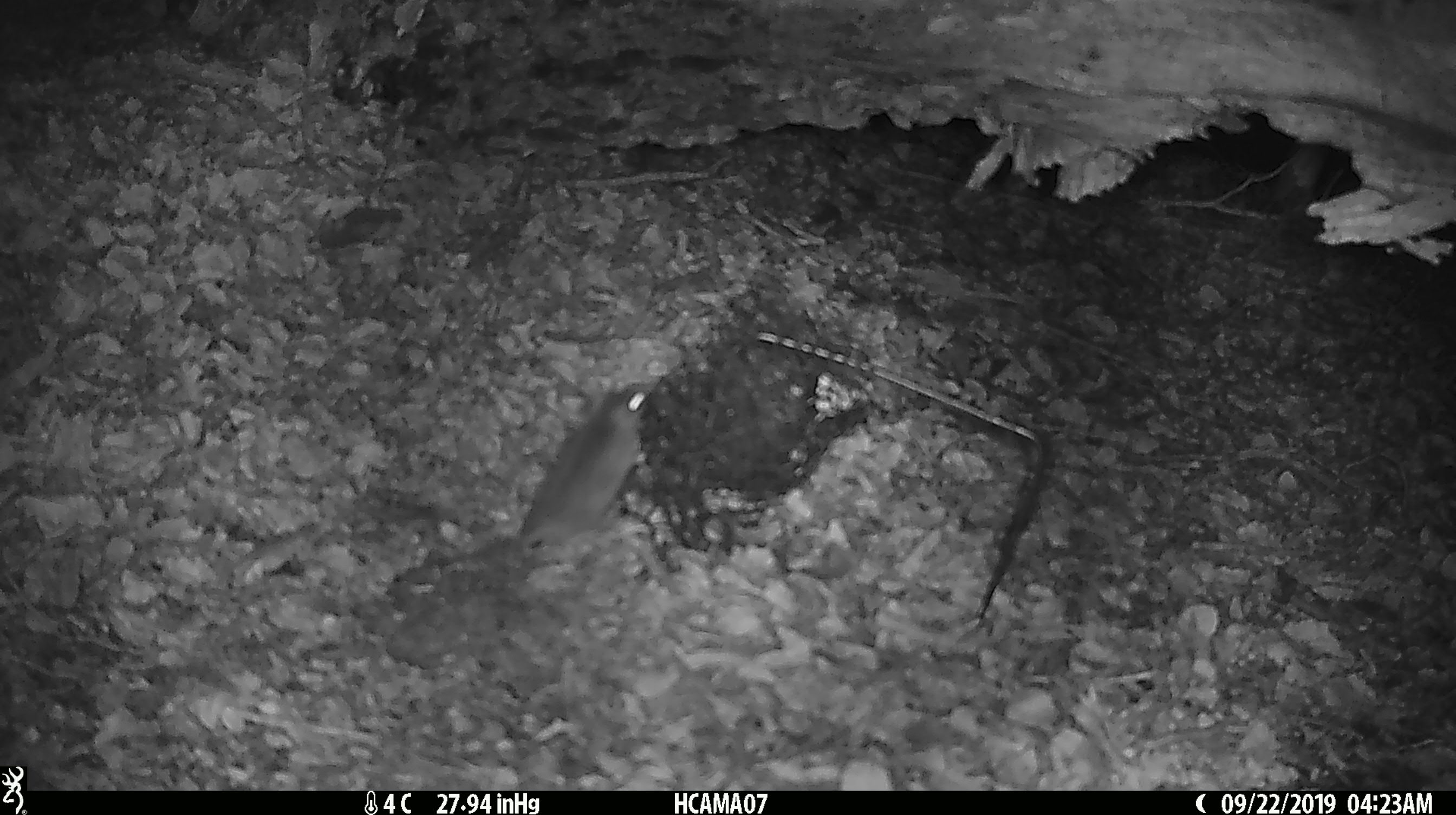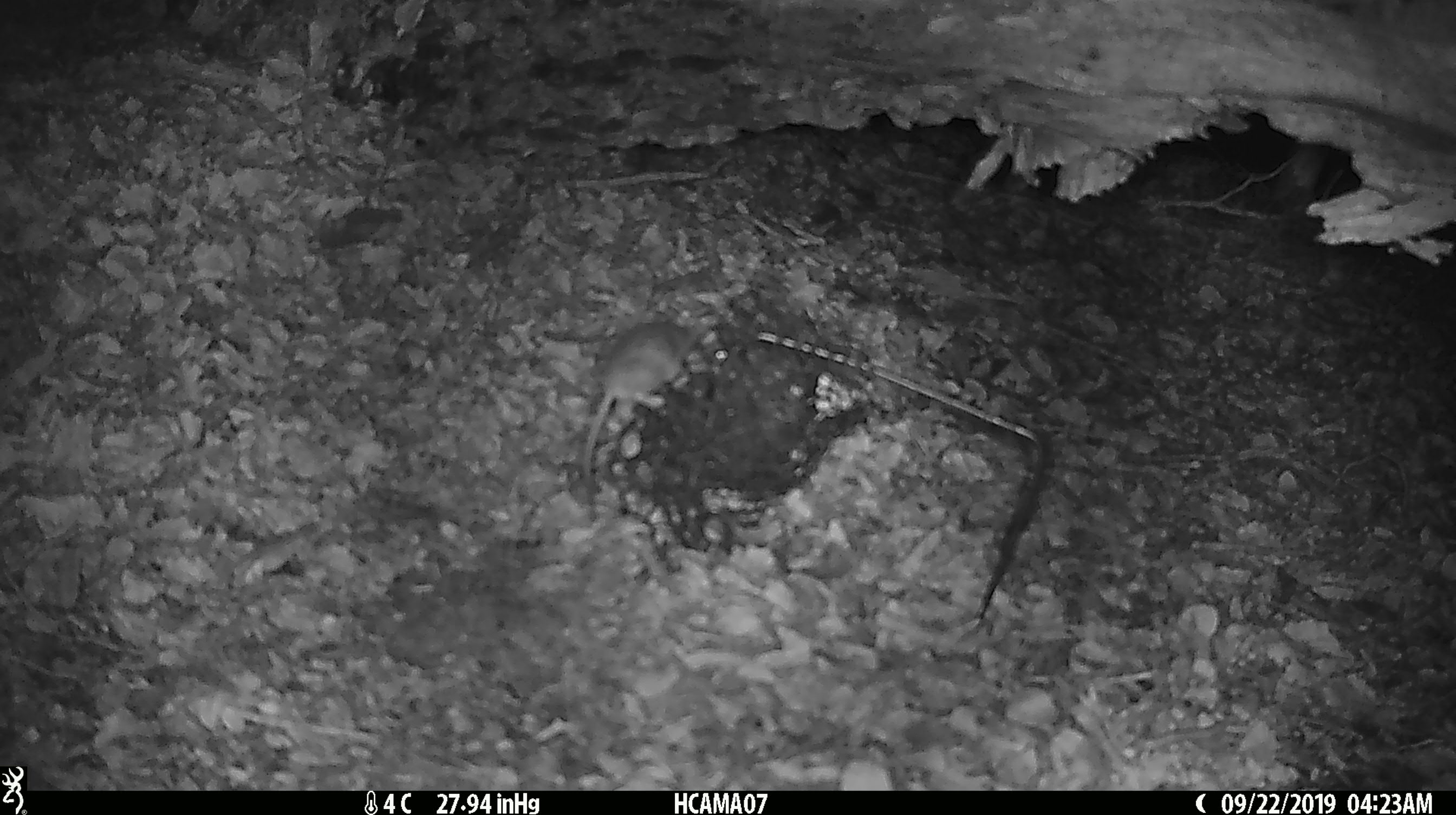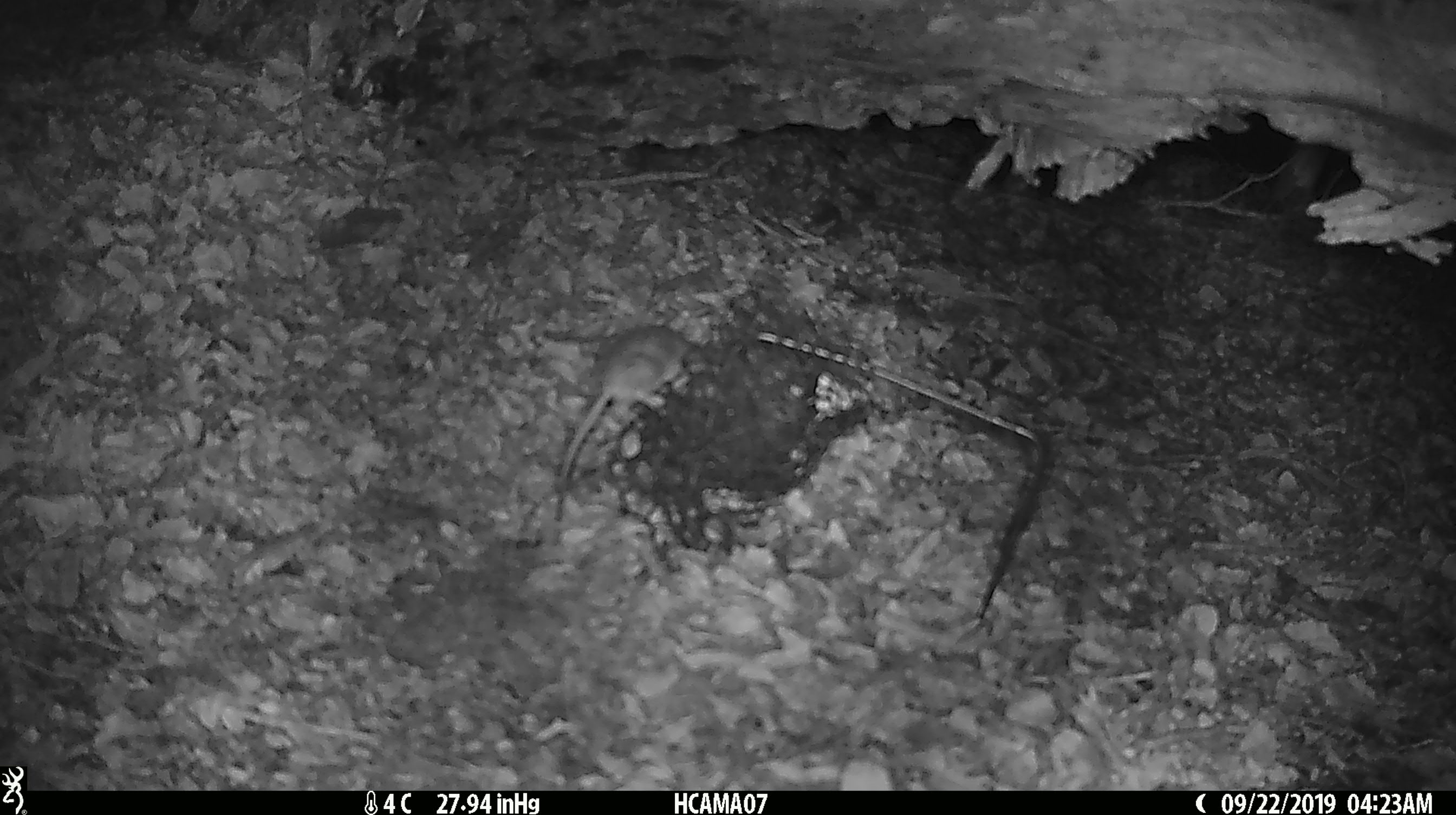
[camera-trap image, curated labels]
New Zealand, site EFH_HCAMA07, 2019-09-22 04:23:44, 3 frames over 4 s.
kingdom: Animalia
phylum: Chordata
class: Mammalia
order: Rodentia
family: Muridae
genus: Mus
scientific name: Mus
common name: mouse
Mouse (Mus).